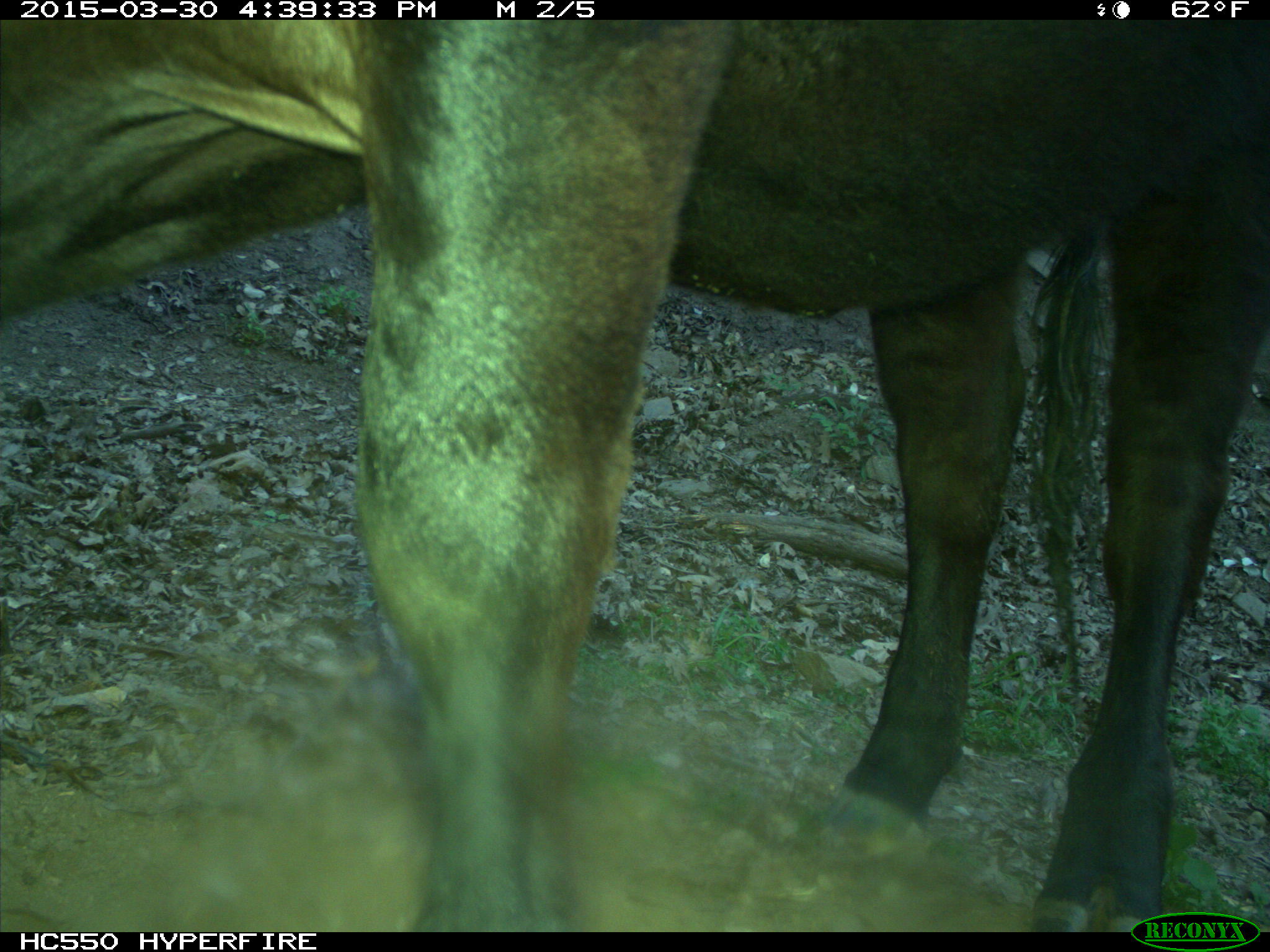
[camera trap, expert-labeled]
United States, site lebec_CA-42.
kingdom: Animalia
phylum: Chordata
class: Mammalia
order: Artiodactyla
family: Bovidae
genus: Bos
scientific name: Bos taurus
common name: domestic cow